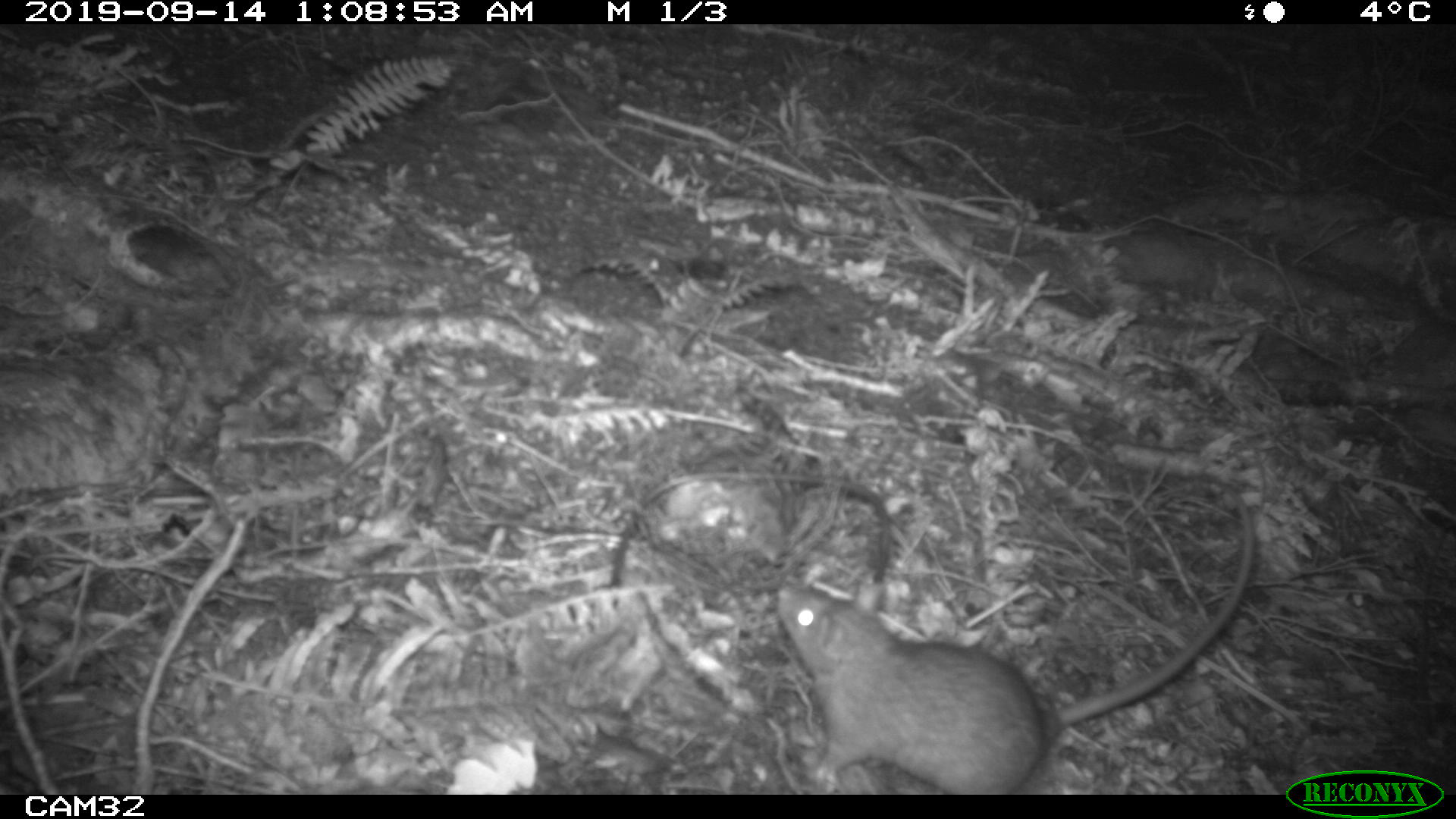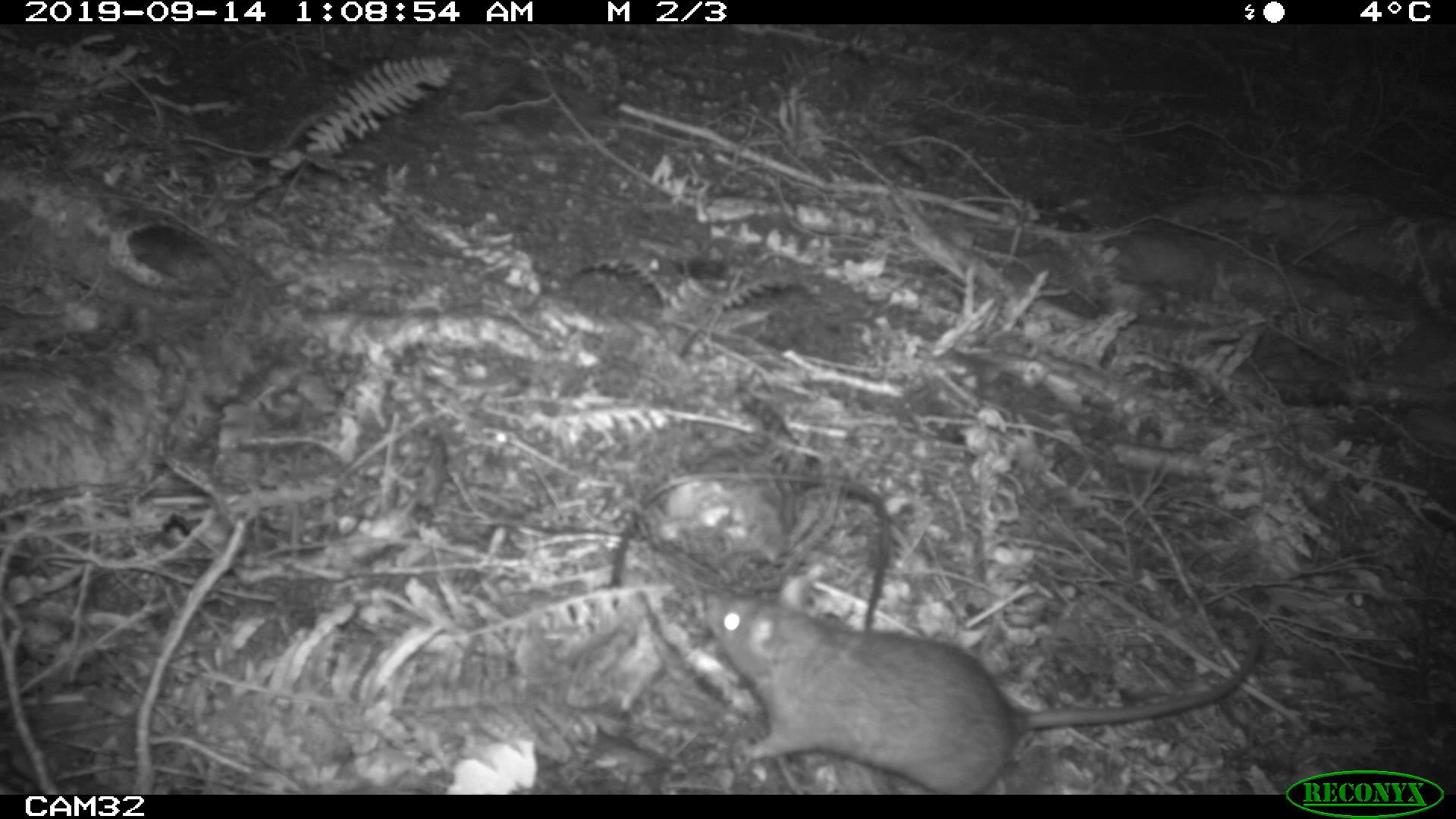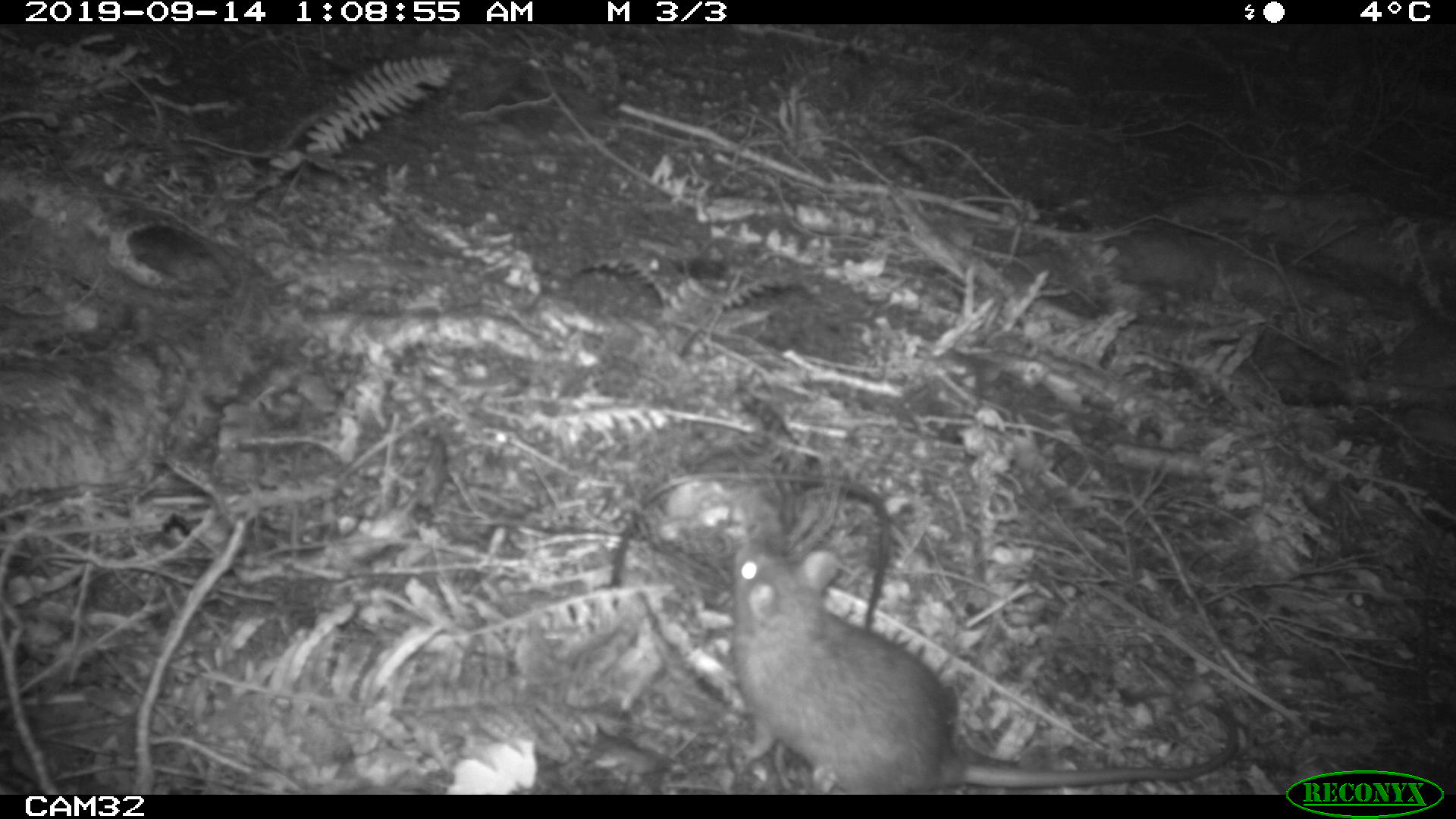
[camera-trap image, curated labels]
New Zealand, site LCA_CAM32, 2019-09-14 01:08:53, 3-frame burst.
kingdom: Animalia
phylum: Chordata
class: Mammalia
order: Rodentia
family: Muridae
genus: Rattus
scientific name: Rattus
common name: rat